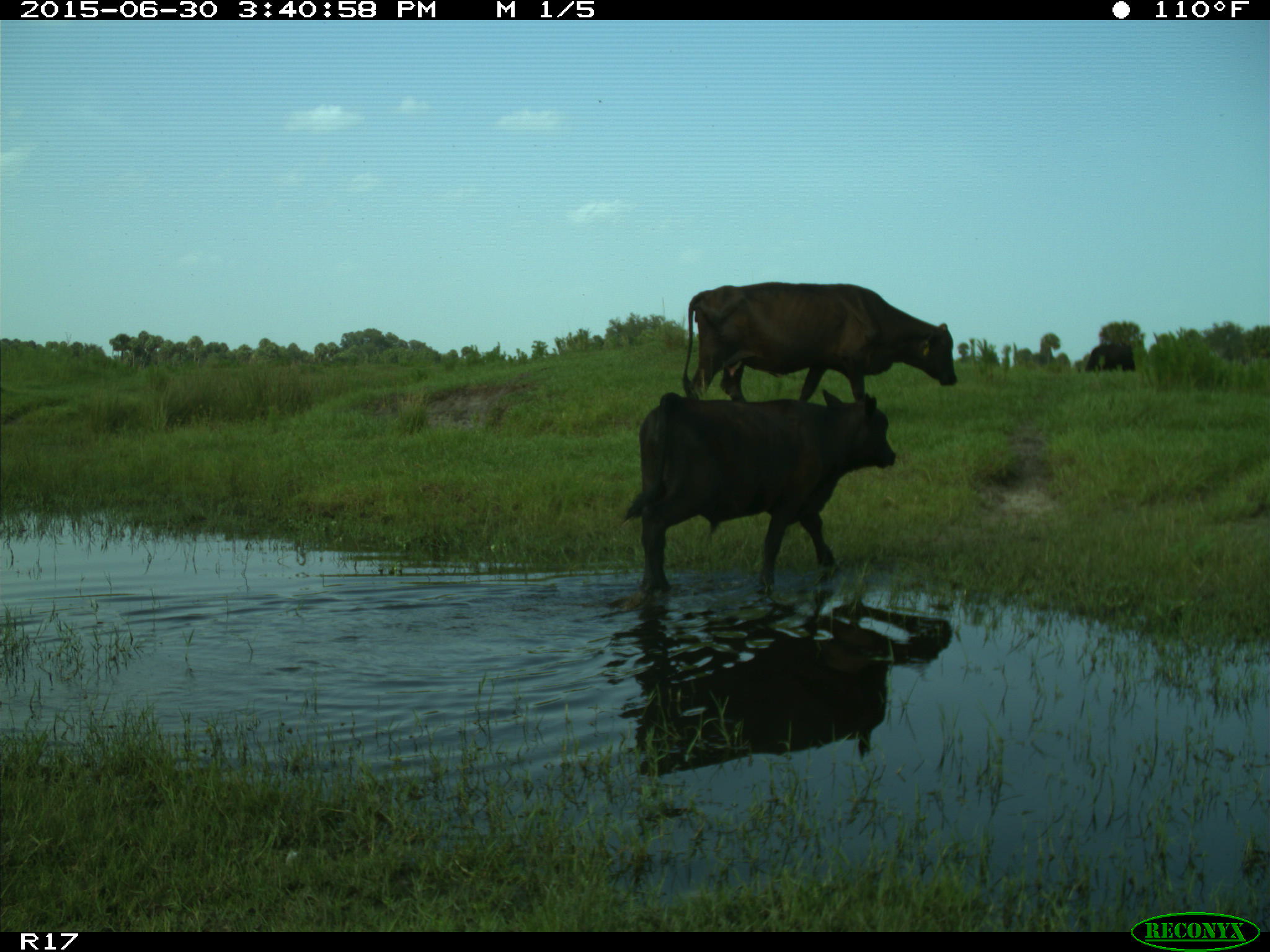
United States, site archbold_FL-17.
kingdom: Animalia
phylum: Chordata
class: Mammalia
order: Artiodactyla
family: Bovidae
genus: Bos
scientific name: Bos taurus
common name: domestic cow